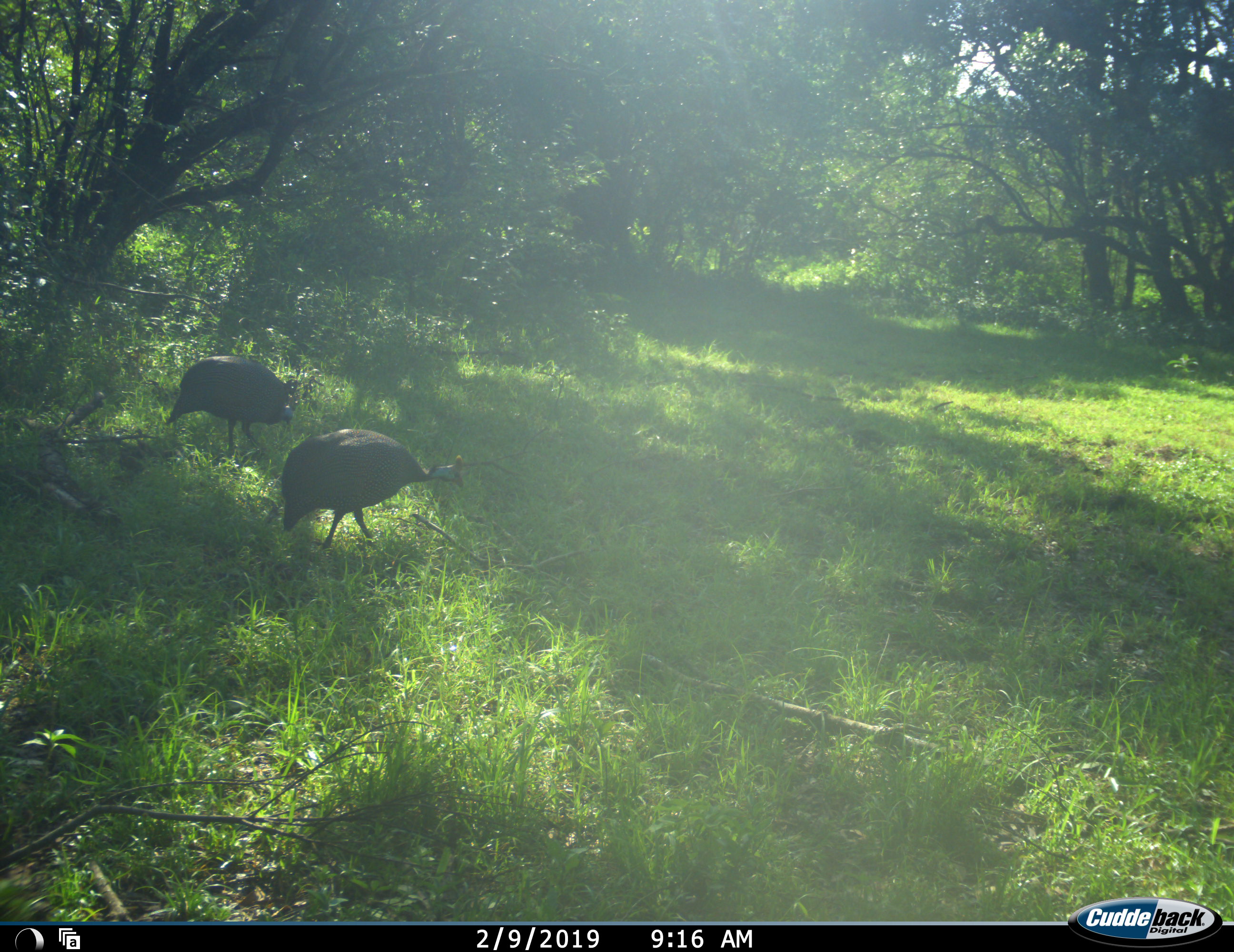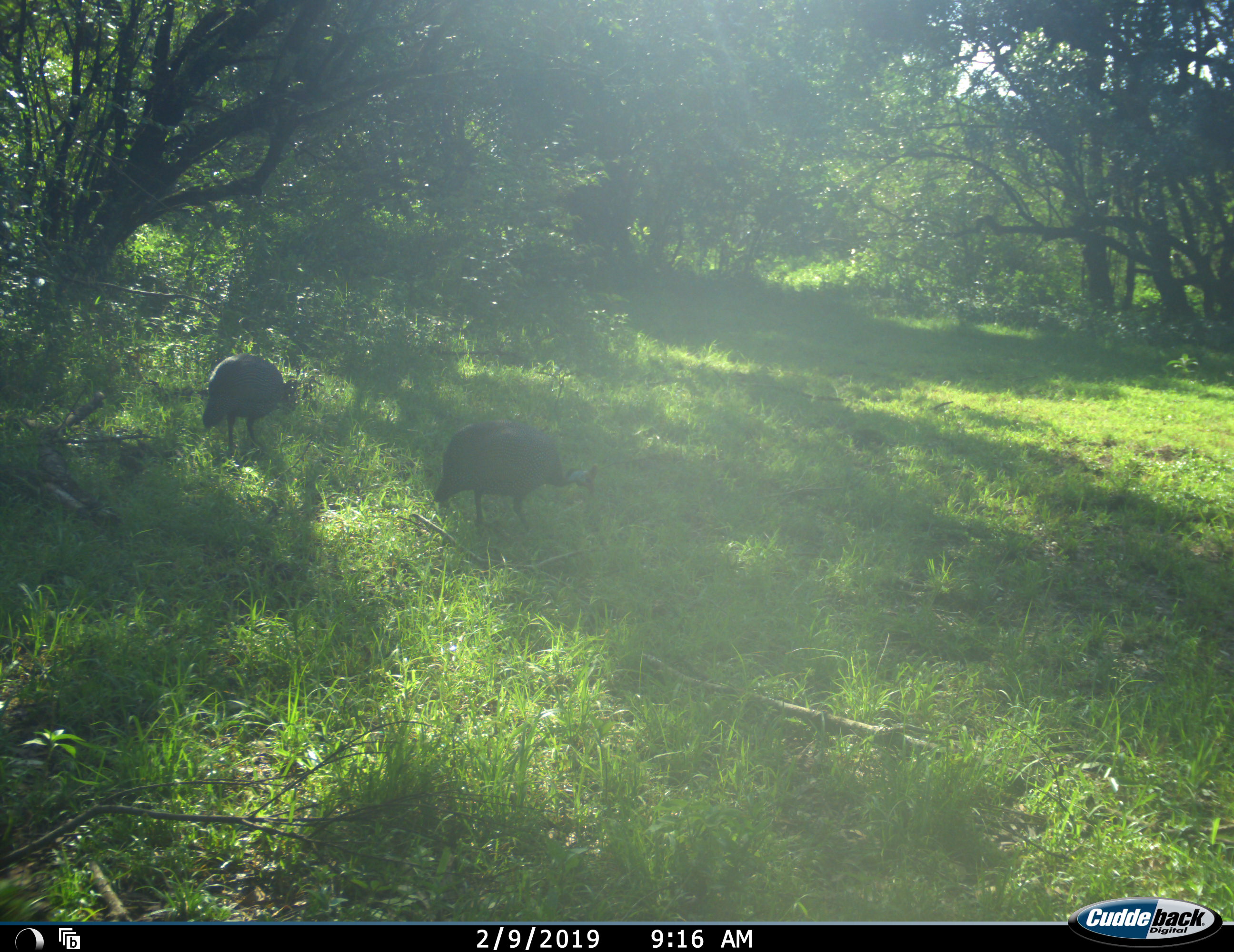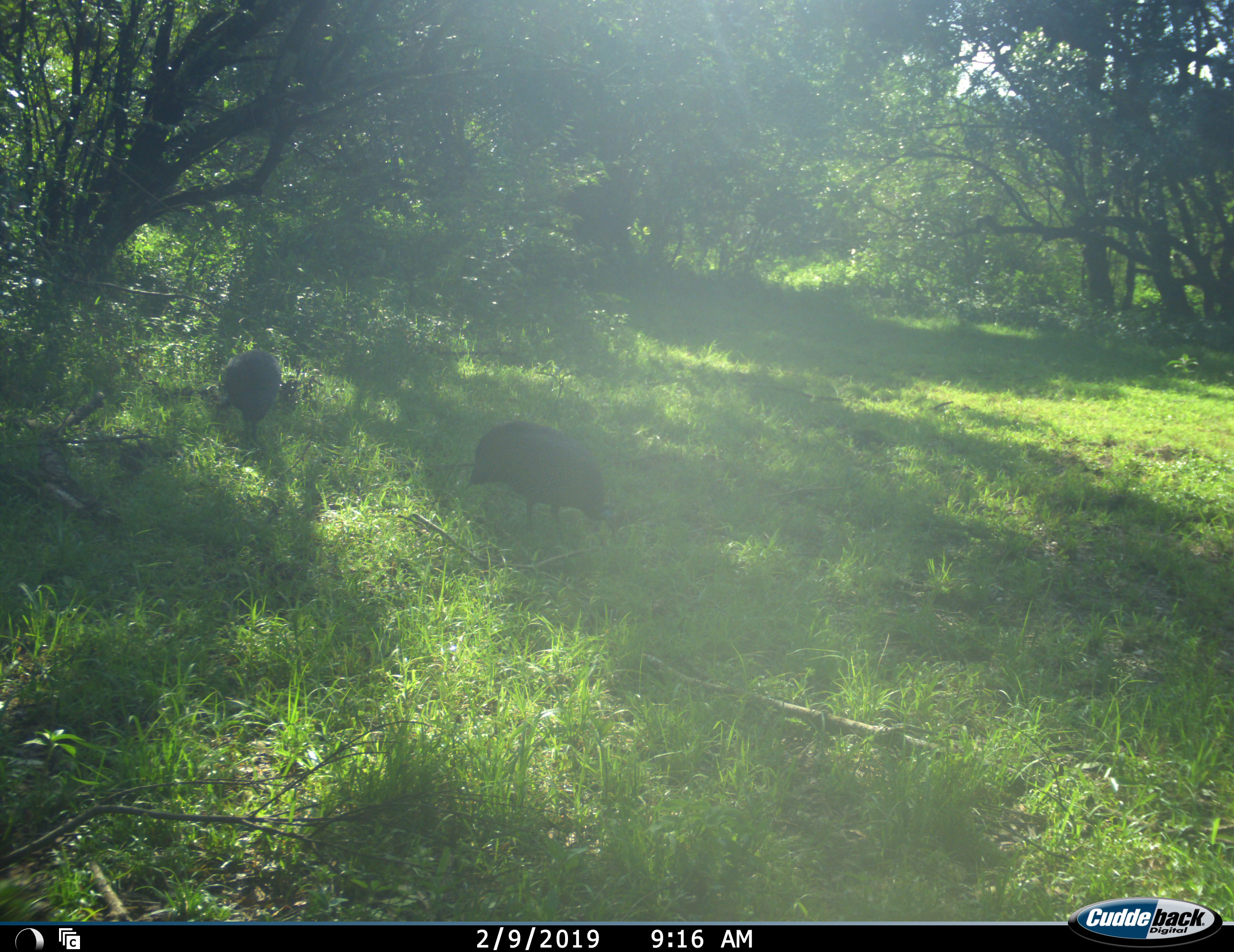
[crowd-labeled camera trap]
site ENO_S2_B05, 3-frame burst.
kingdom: Animalia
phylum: Chordata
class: Aves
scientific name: Aves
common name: bird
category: birdother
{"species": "birdother (bird) (Aves)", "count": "2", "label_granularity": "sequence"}